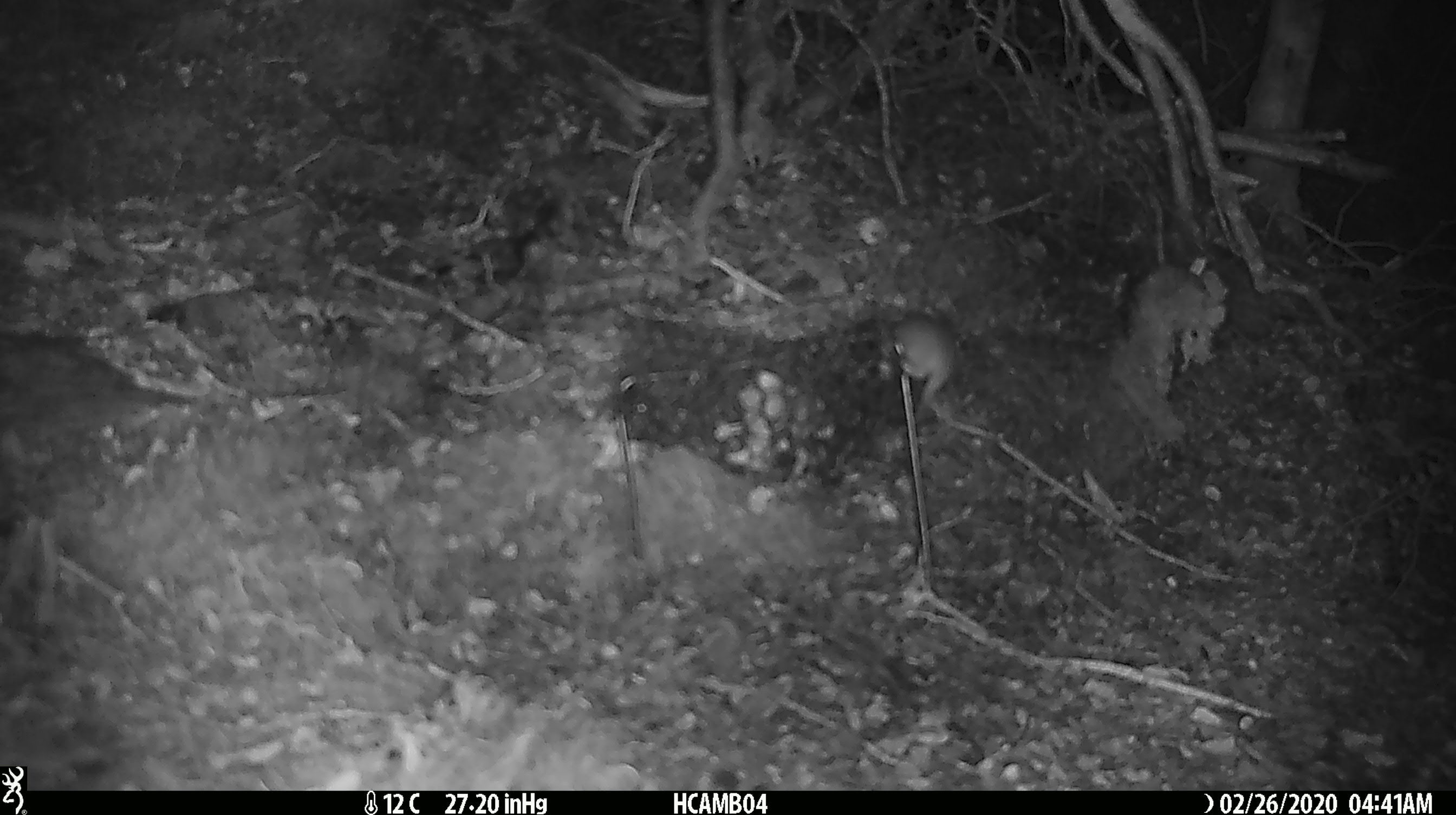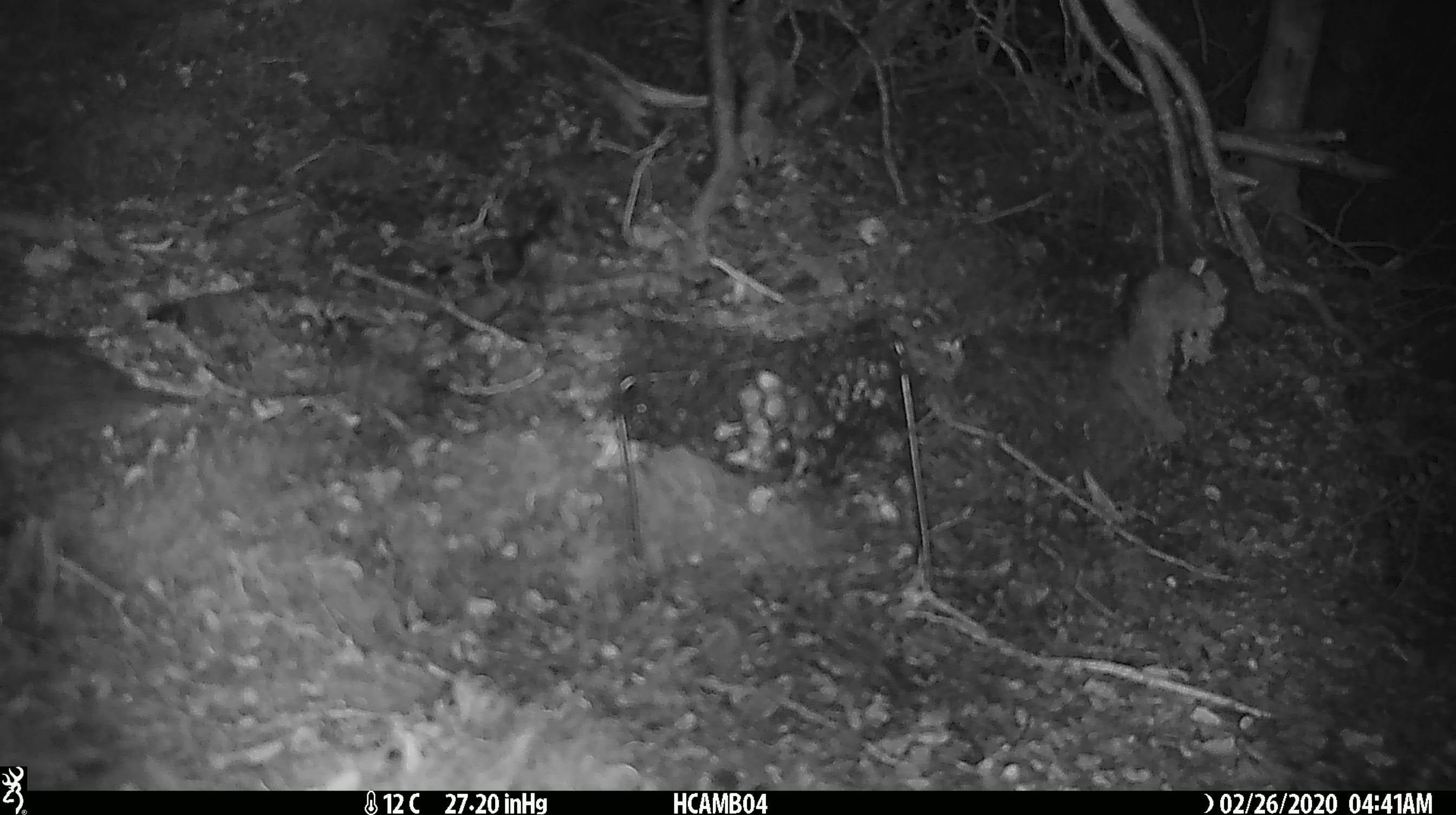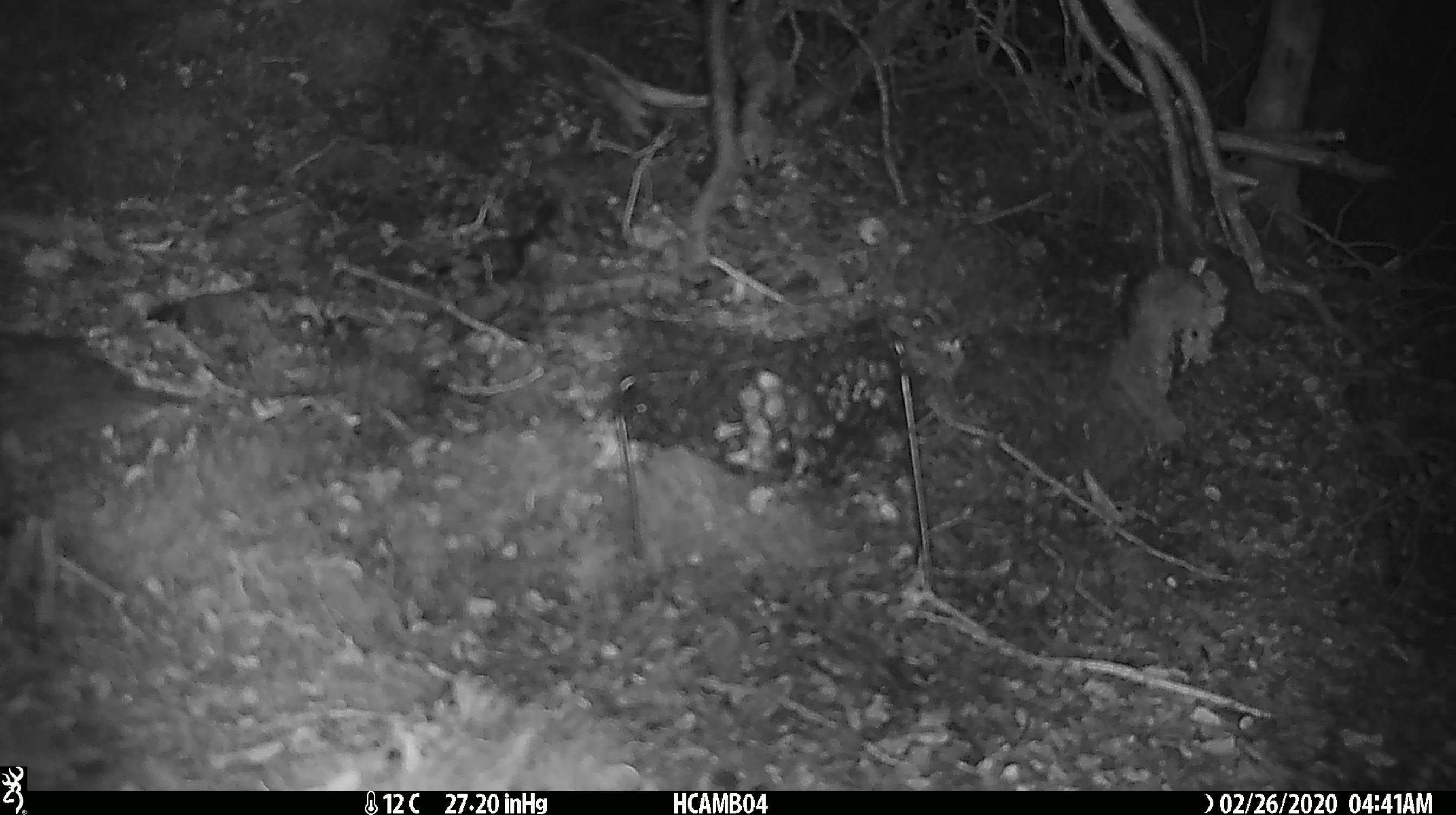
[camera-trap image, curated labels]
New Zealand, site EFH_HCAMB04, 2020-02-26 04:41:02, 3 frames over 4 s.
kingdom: Animalia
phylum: Chordata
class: Mammalia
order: Rodentia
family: Muridae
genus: Mus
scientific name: Mus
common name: mouse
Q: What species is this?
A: Mouse (Mus).